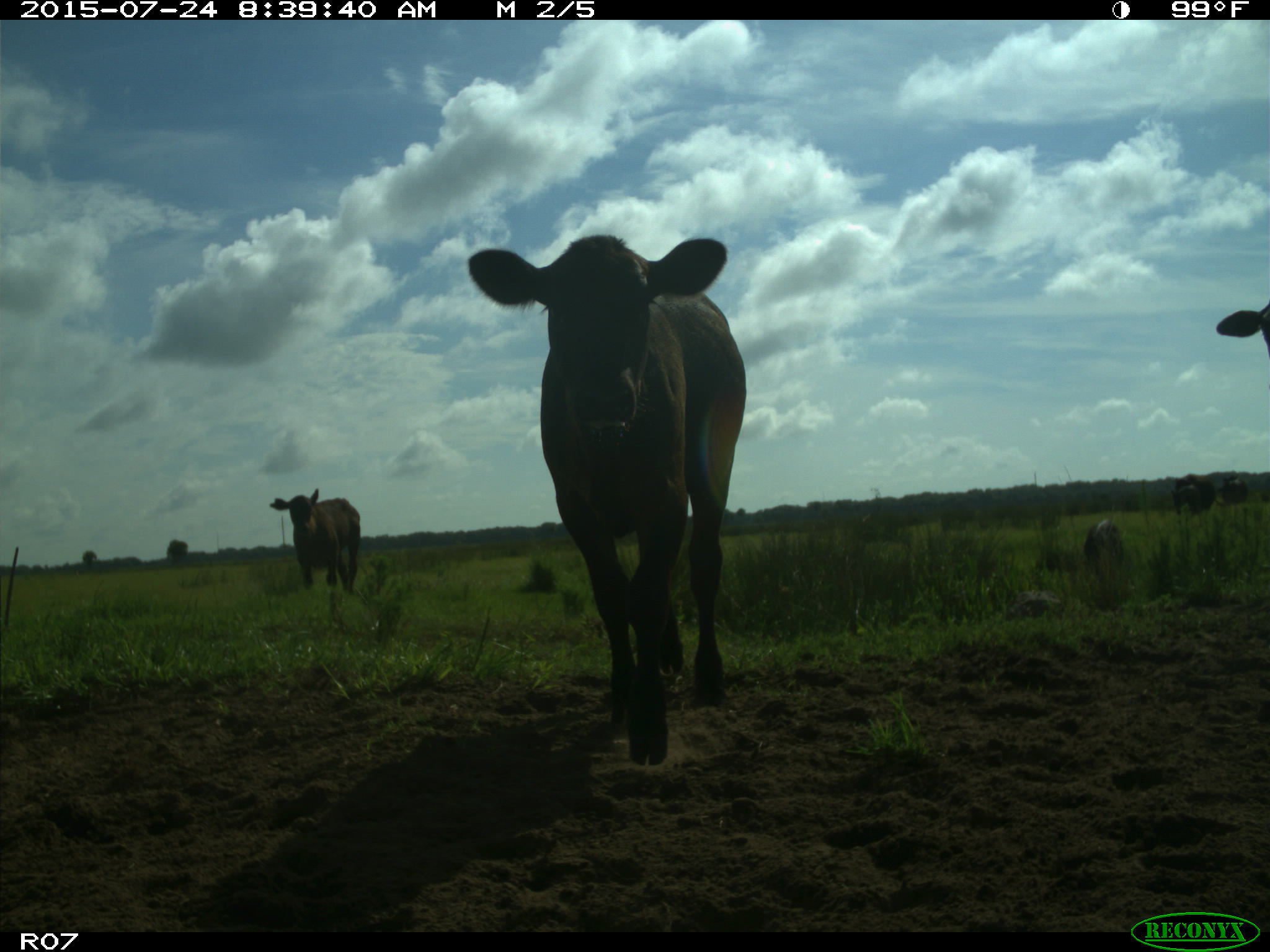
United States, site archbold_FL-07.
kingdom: Animalia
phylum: Chordata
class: Mammalia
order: Artiodactyla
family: Bovidae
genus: Bos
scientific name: Bos taurus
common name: domestic cow